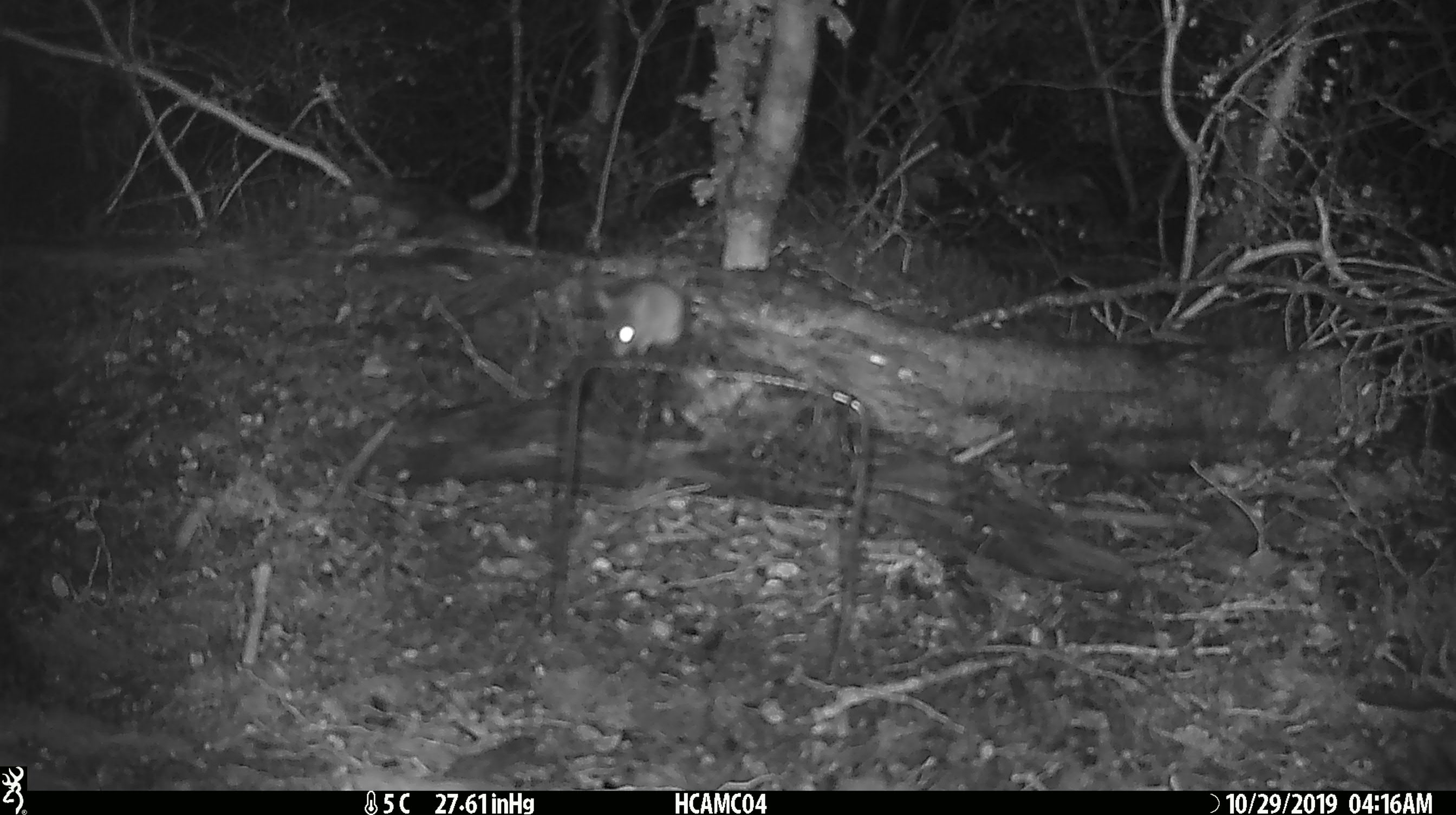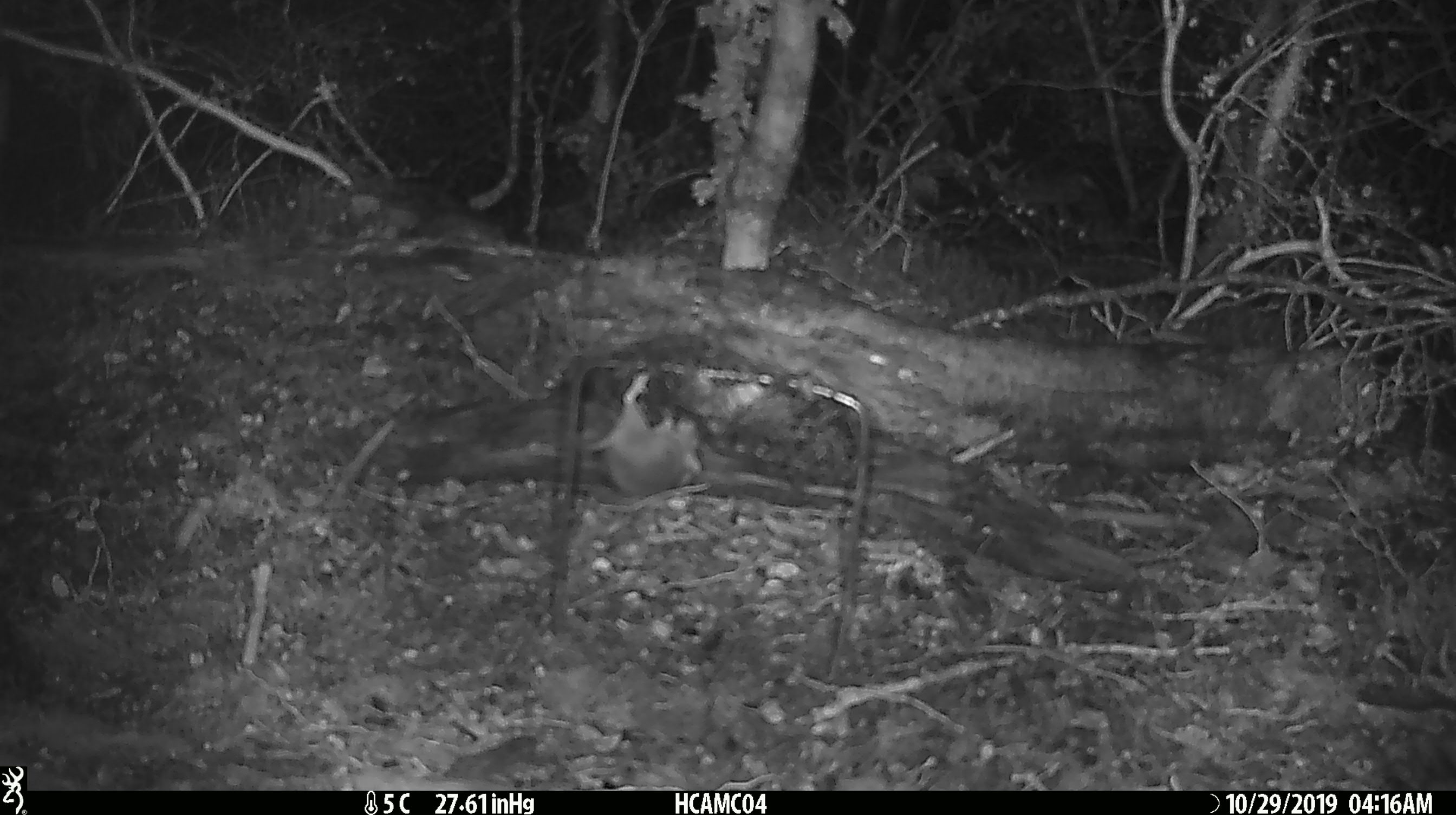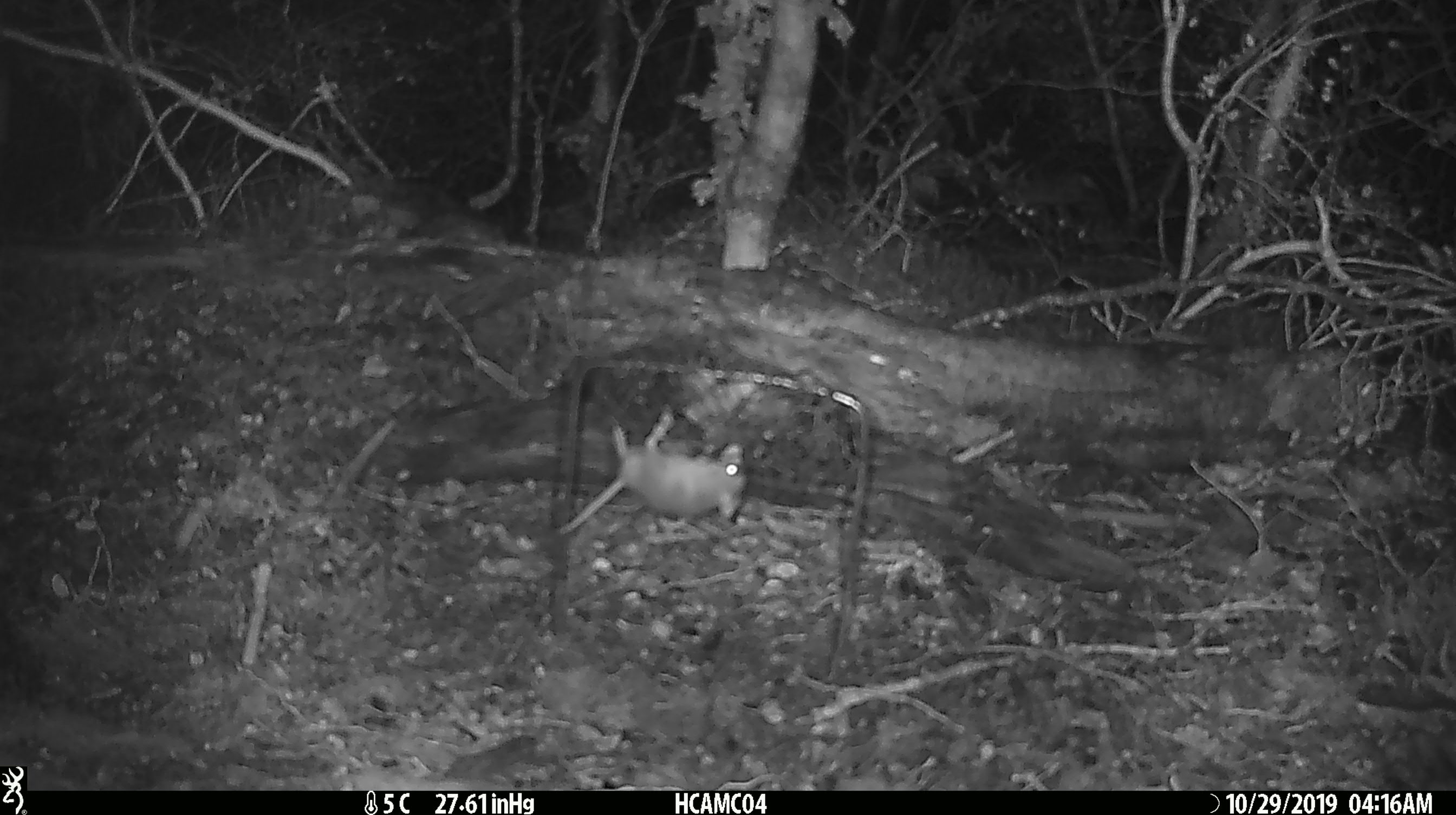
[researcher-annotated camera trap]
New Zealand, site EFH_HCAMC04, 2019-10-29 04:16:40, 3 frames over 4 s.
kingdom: Animalia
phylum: Chordata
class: Mammalia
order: Rodentia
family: Muridae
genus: Mus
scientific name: Mus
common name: mouse